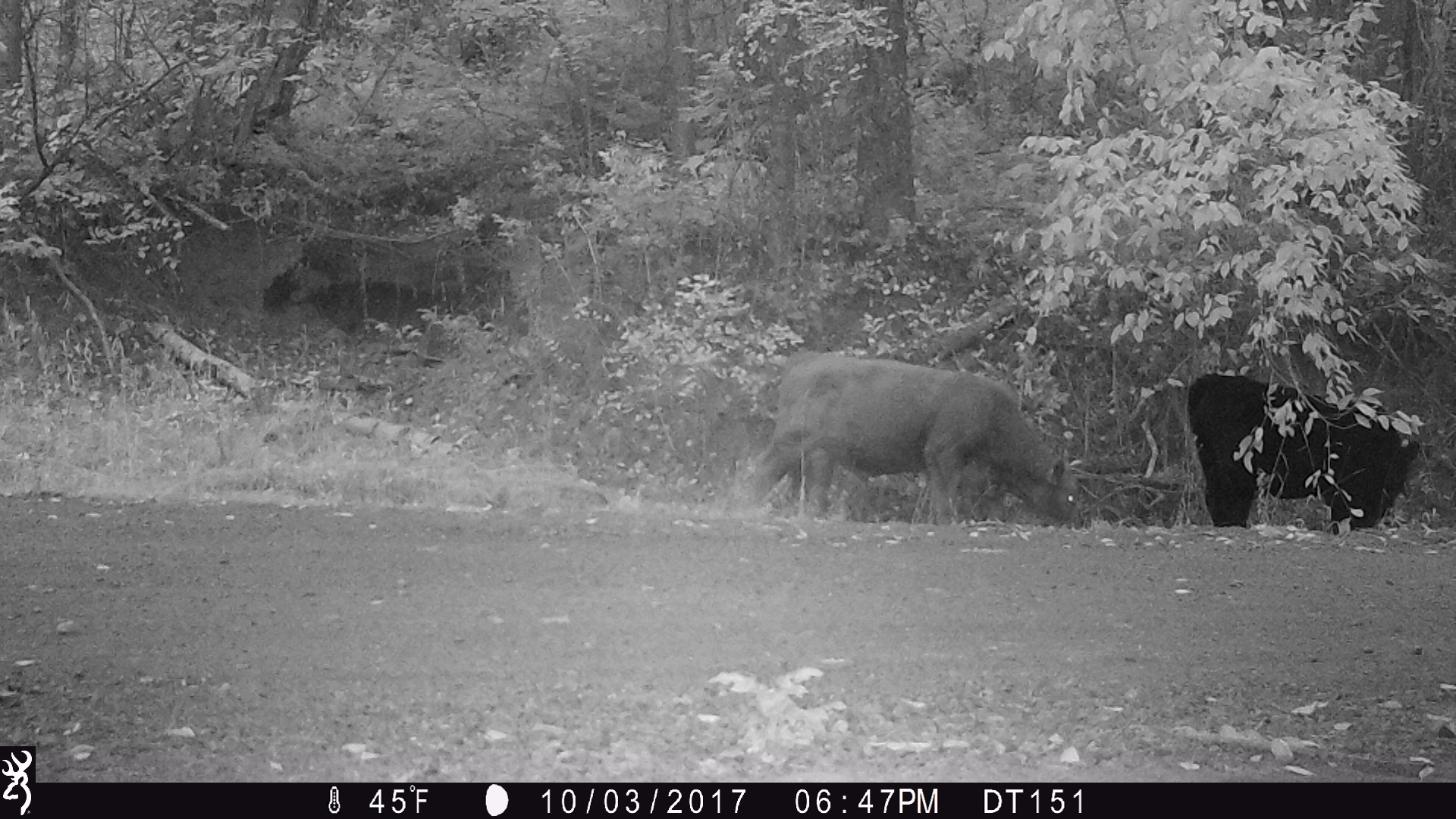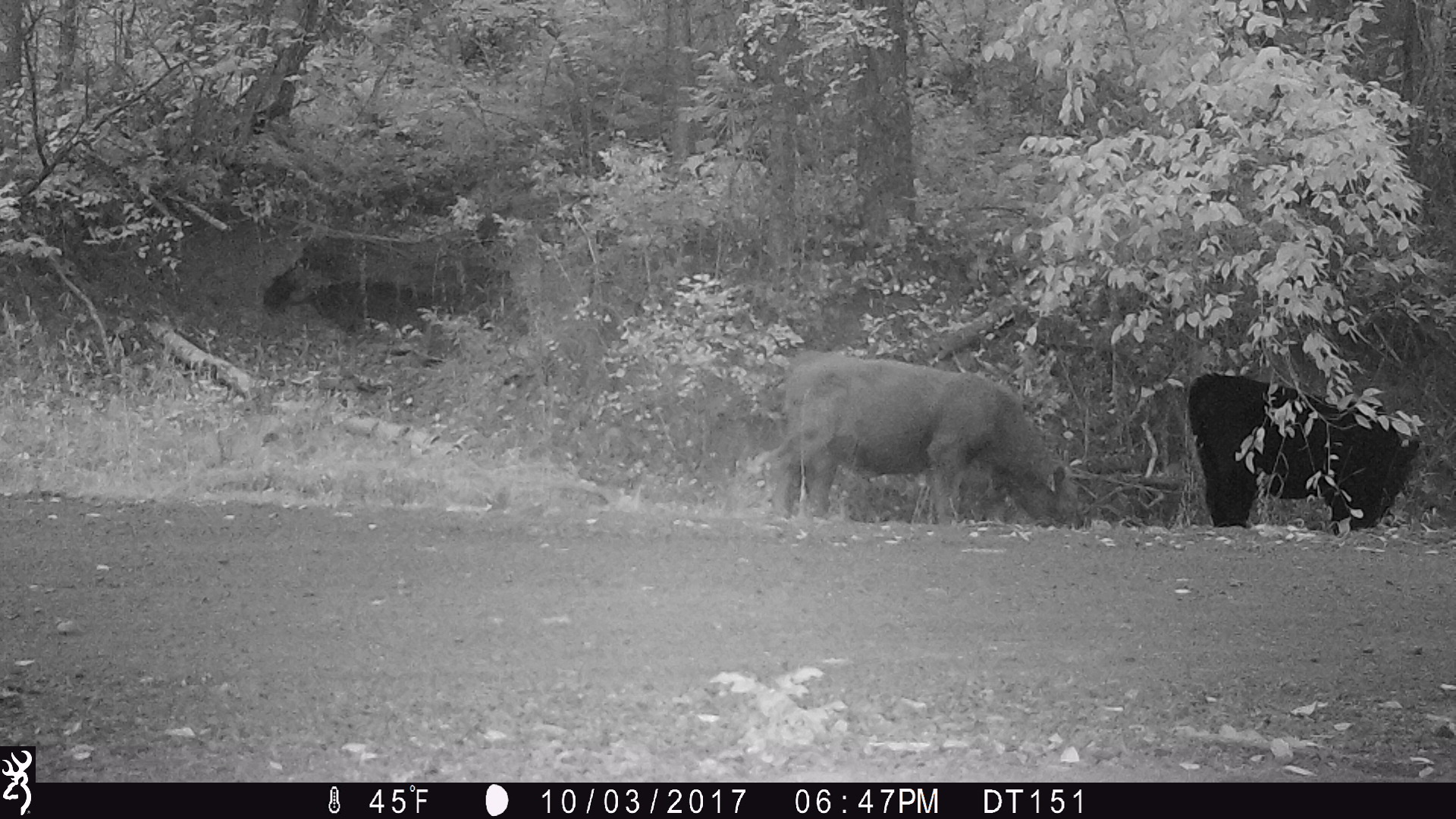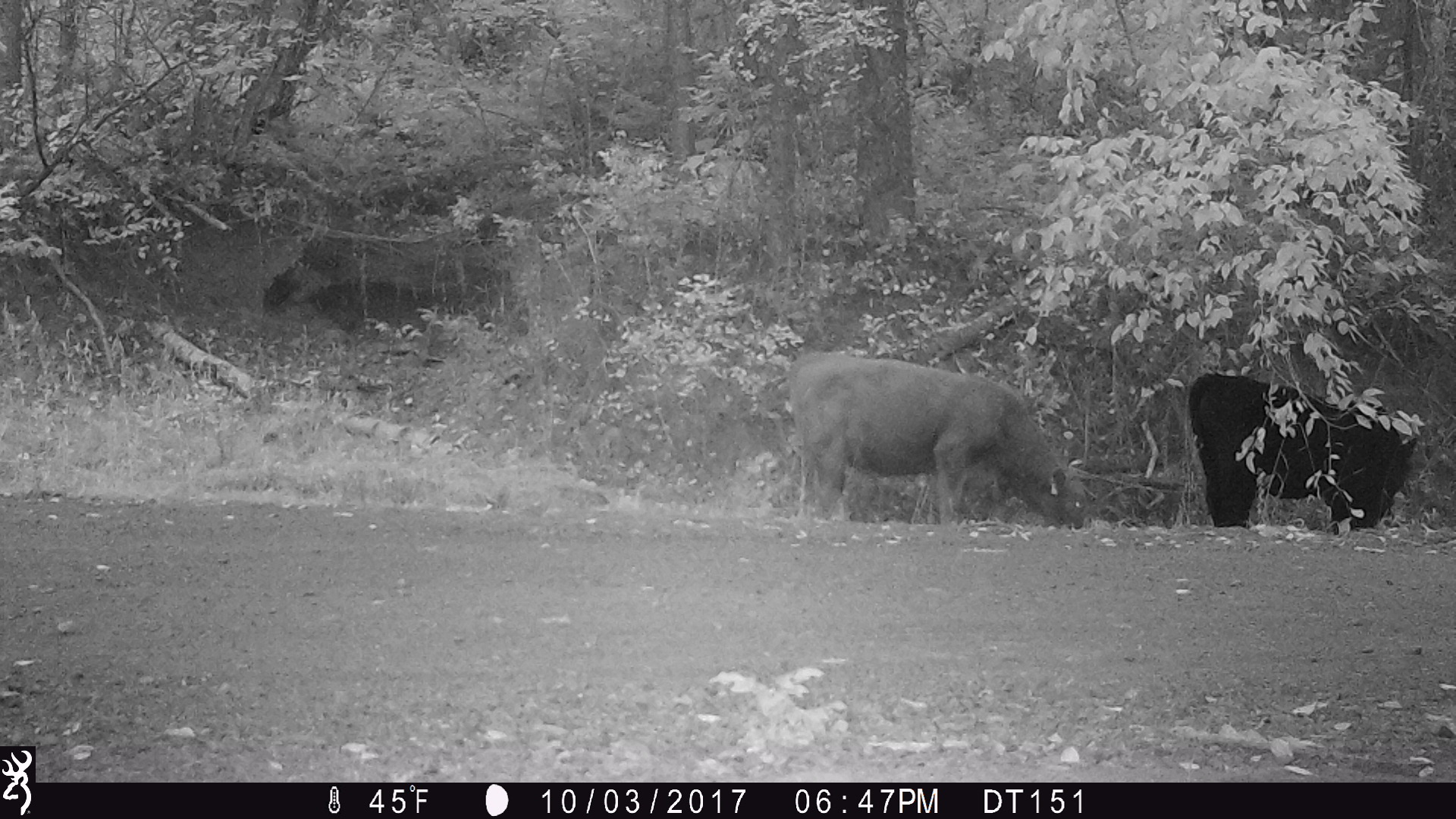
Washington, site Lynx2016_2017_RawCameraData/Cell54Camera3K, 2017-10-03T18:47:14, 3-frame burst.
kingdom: Animalia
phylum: Chordata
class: Mammalia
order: Artiodactyla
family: Bovidae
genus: Bos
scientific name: Bos taurus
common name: domestic cattle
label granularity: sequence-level